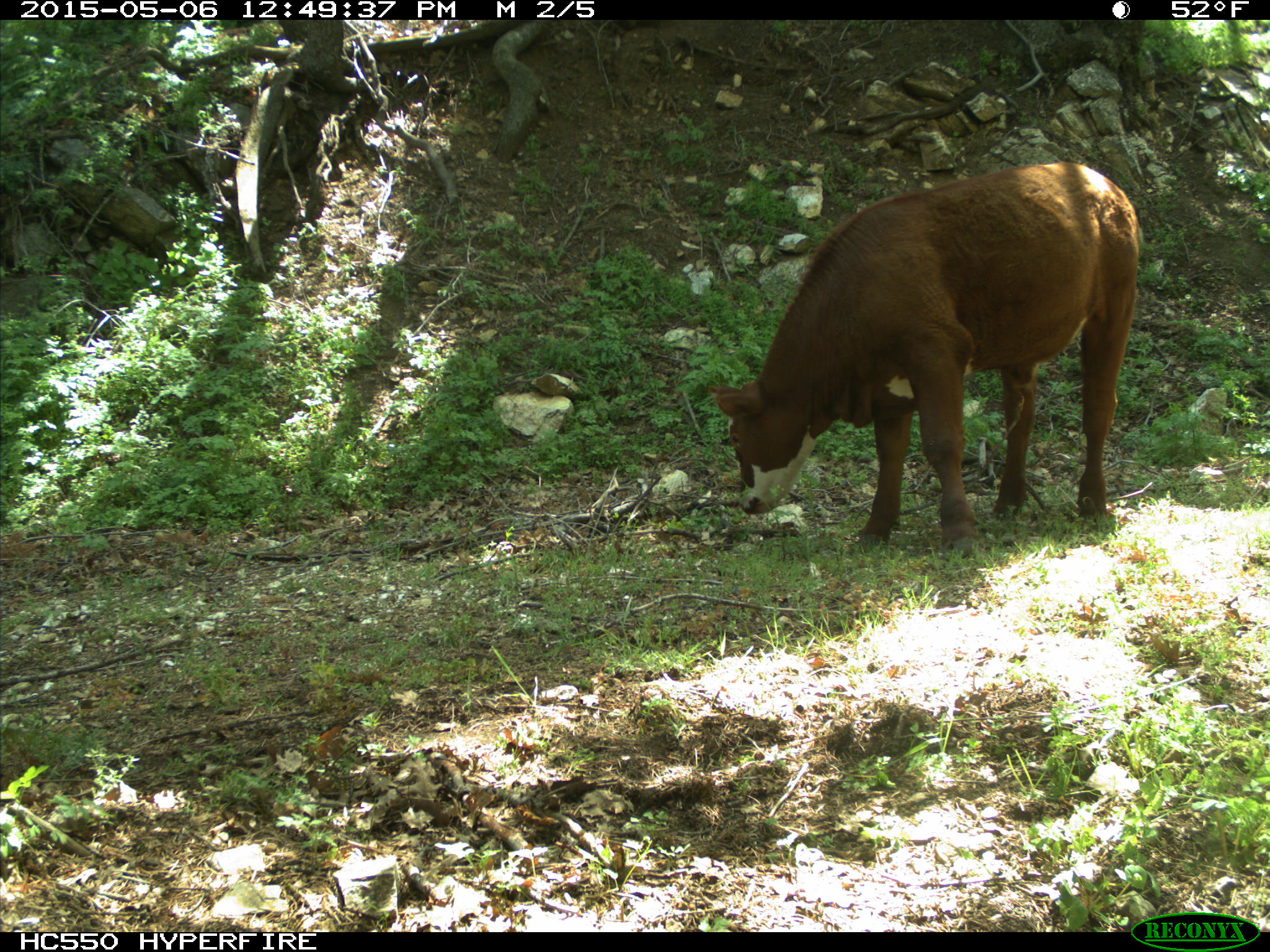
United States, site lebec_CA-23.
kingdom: Animalia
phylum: Chordata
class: Mammalia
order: Artiodactyla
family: Bovidae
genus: Bos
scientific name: Bos taurus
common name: domestic cow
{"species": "Bos taurus (domestic cow)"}